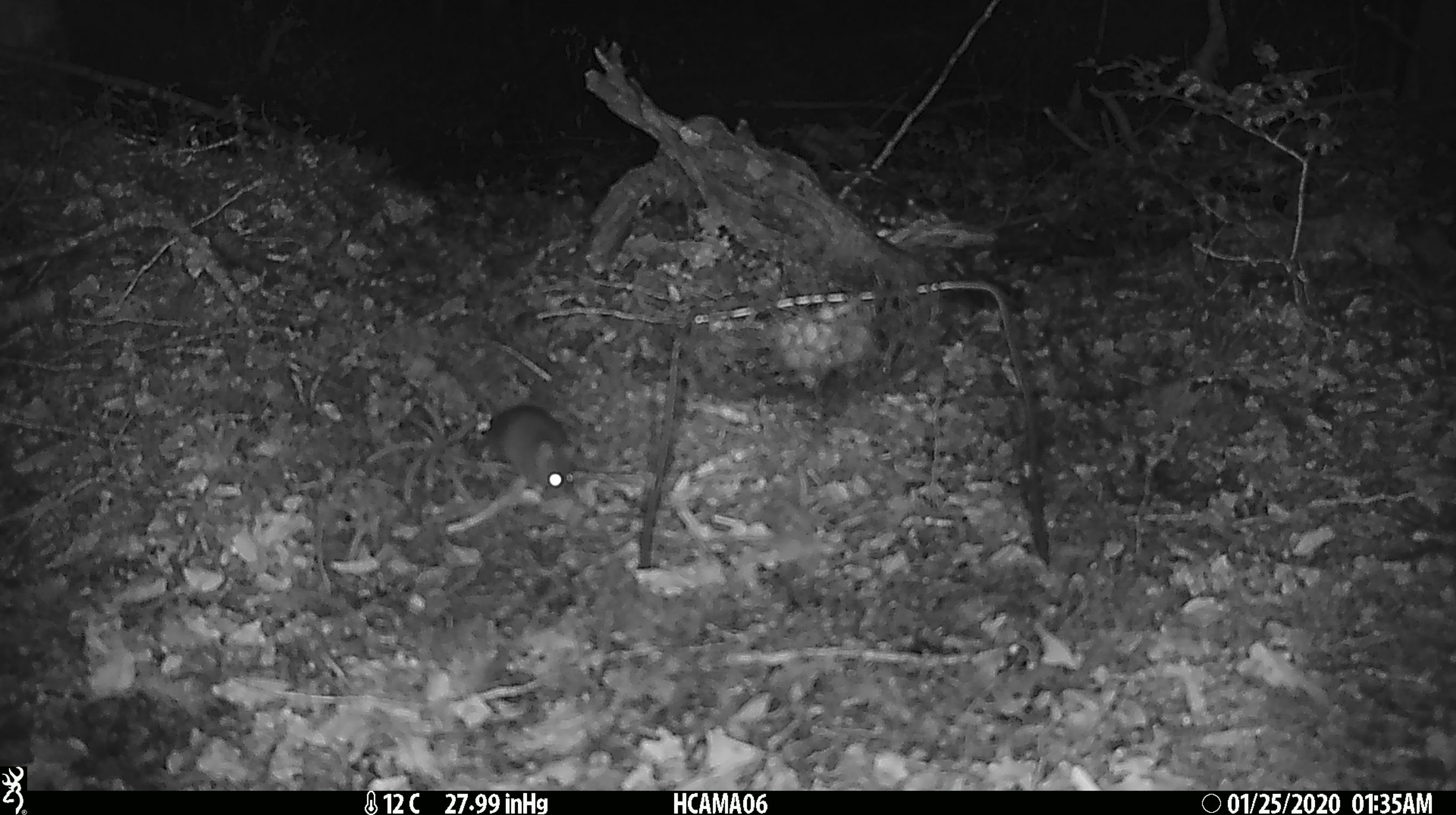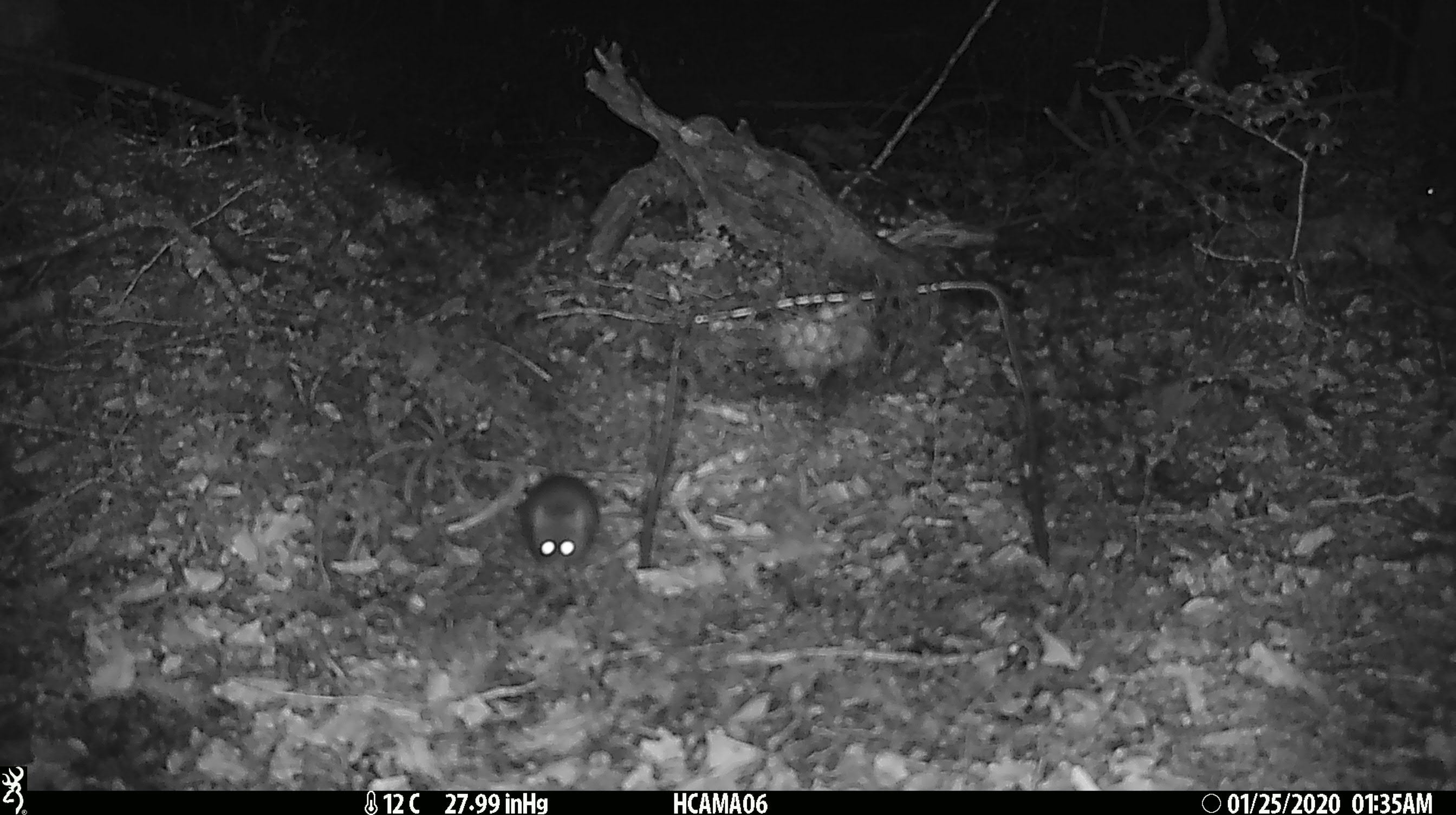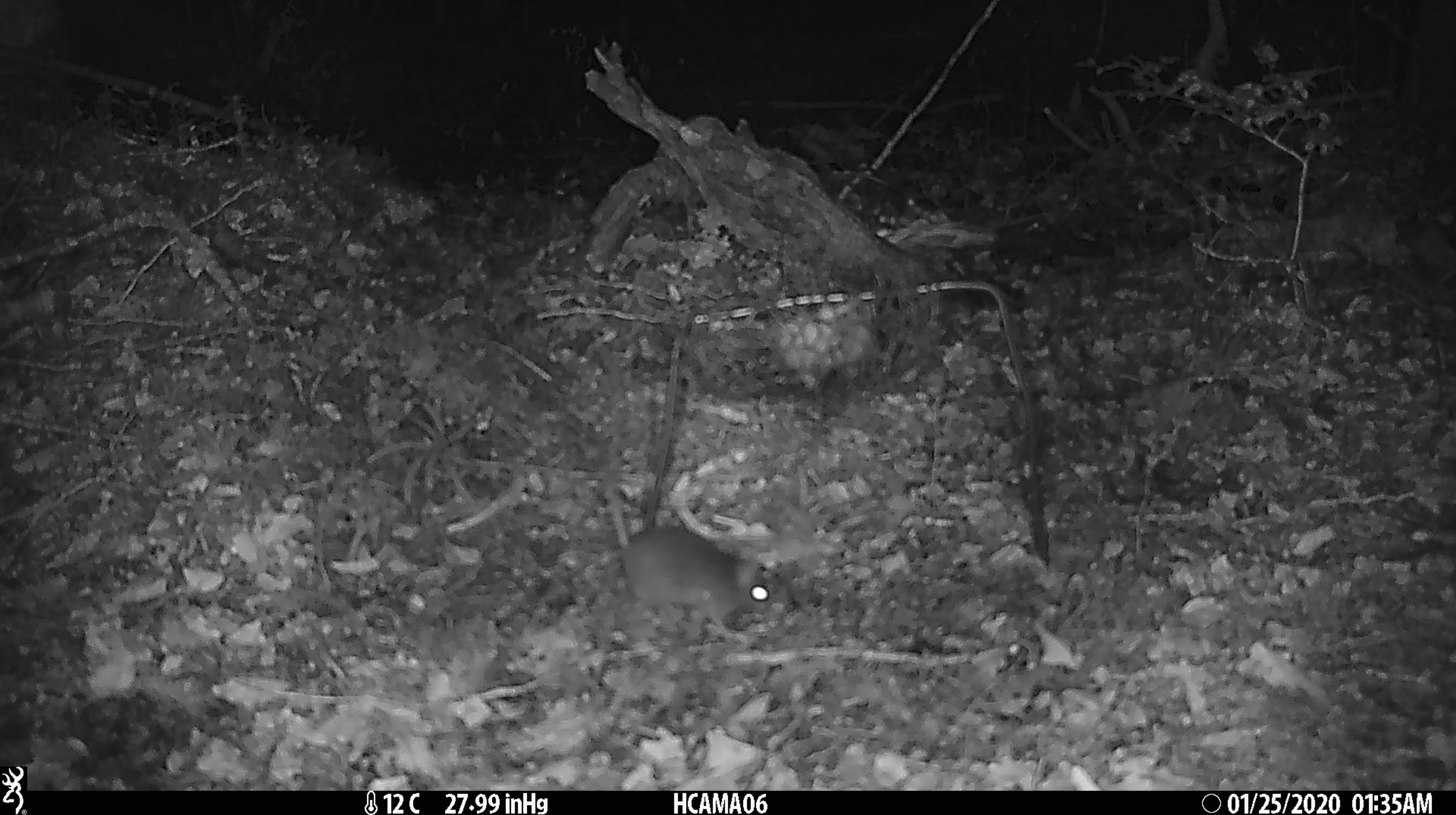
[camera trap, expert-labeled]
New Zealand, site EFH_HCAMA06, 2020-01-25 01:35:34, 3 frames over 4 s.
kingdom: Animalia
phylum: Chordata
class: Mammalia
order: Rodentia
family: Muridae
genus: Mus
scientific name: Mus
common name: mouse